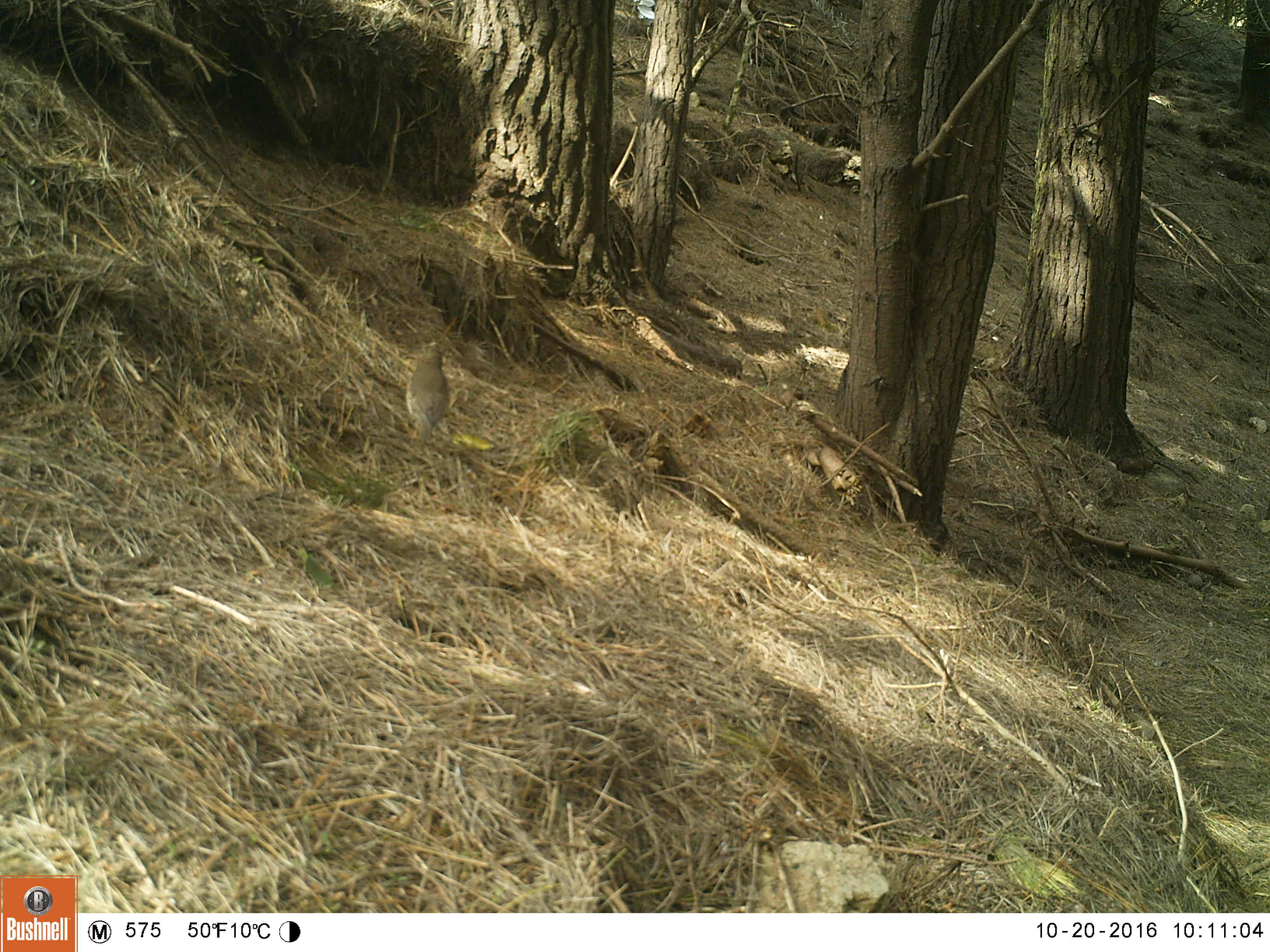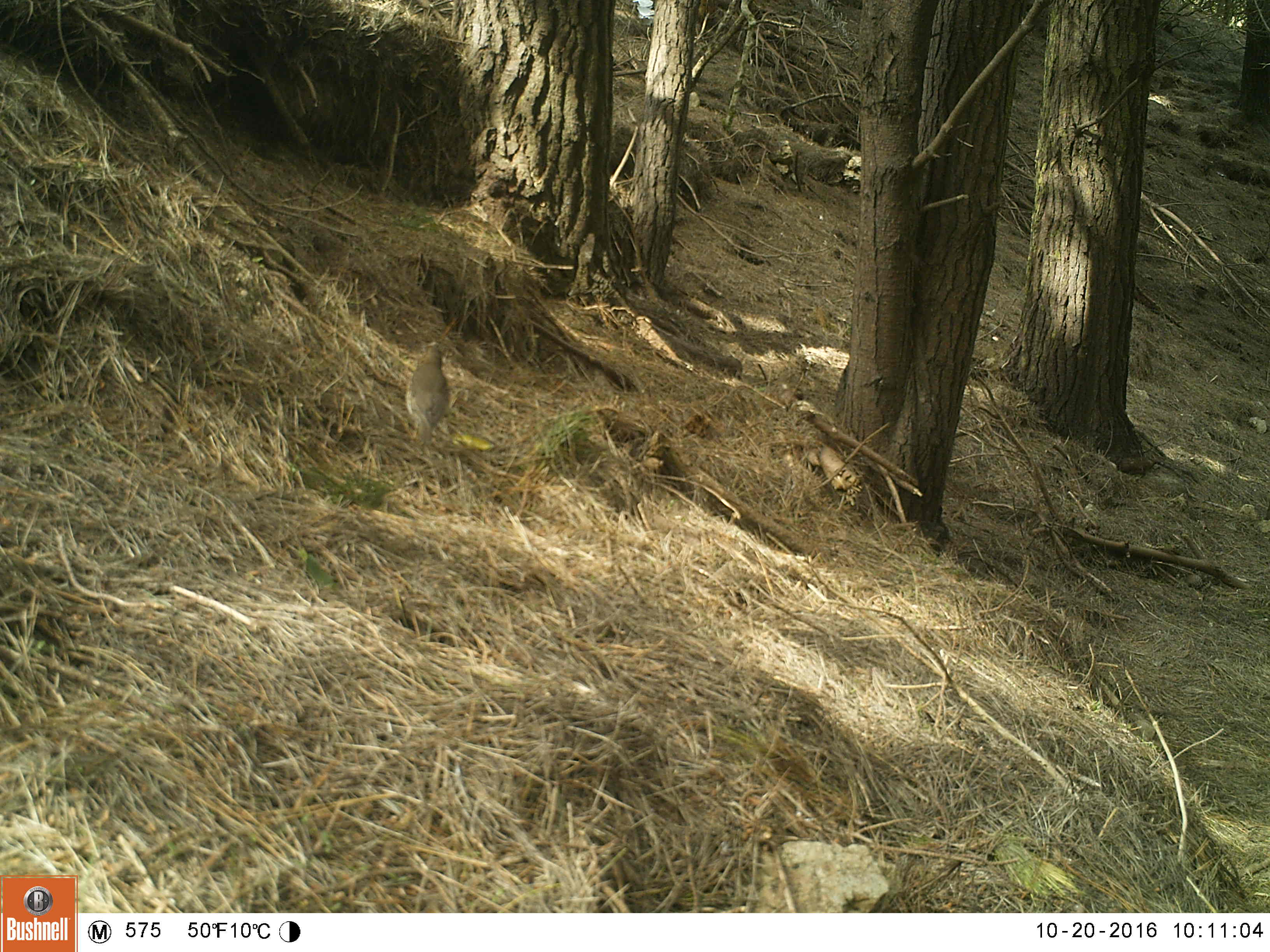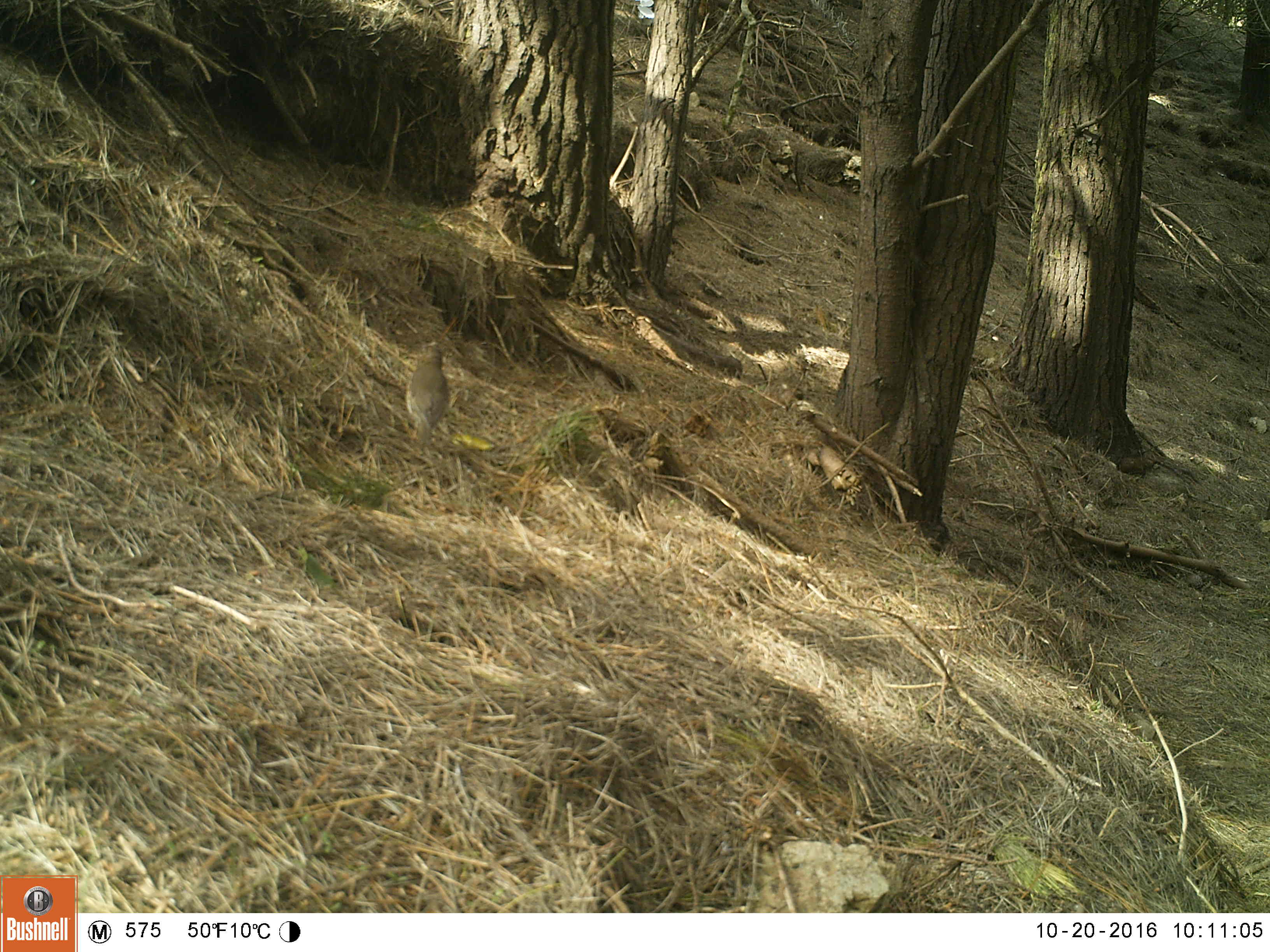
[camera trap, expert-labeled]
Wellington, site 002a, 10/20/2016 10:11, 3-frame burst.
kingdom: Animalia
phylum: Chordata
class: Aves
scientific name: Aves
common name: bird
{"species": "bird (Aves)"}